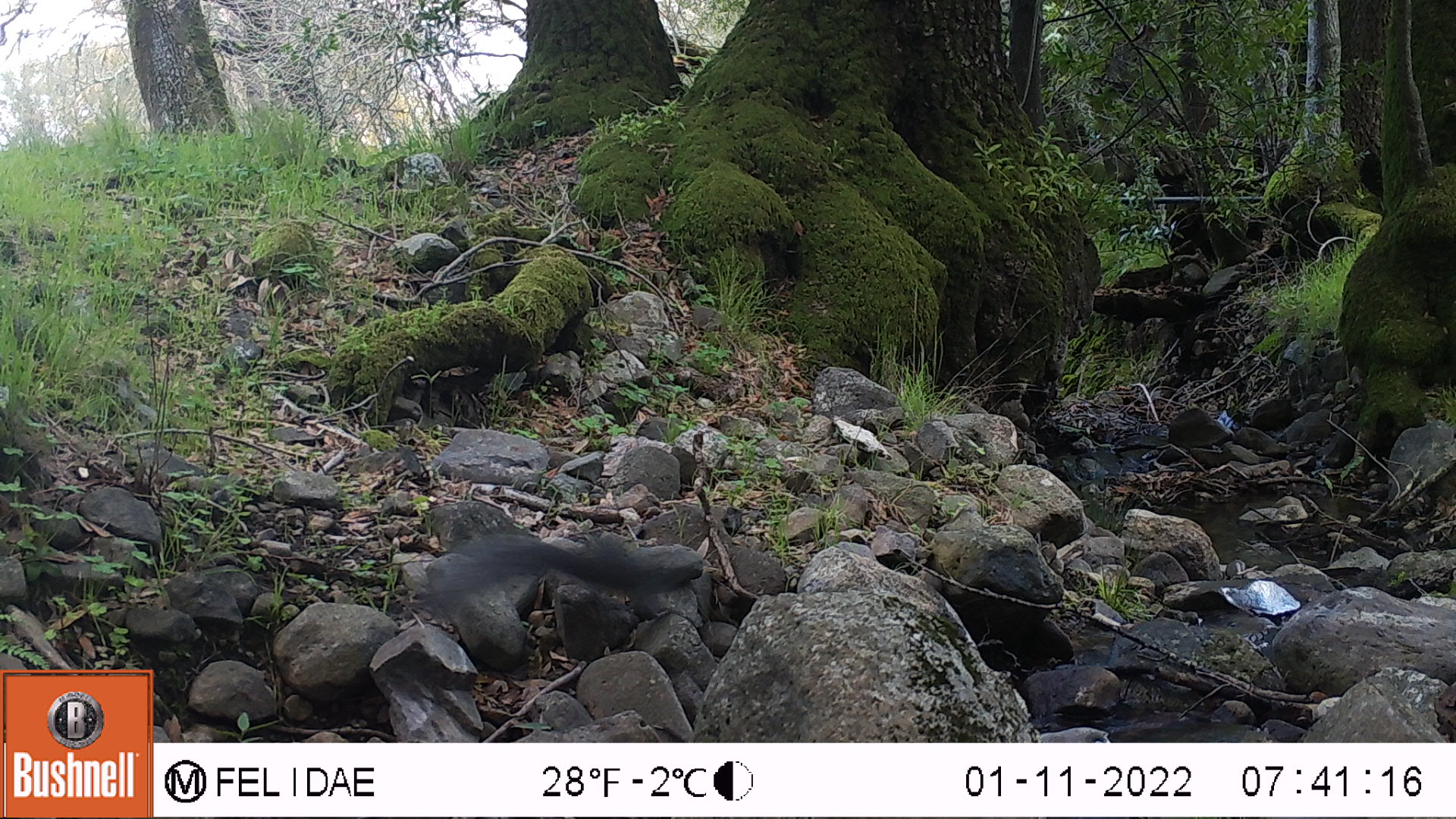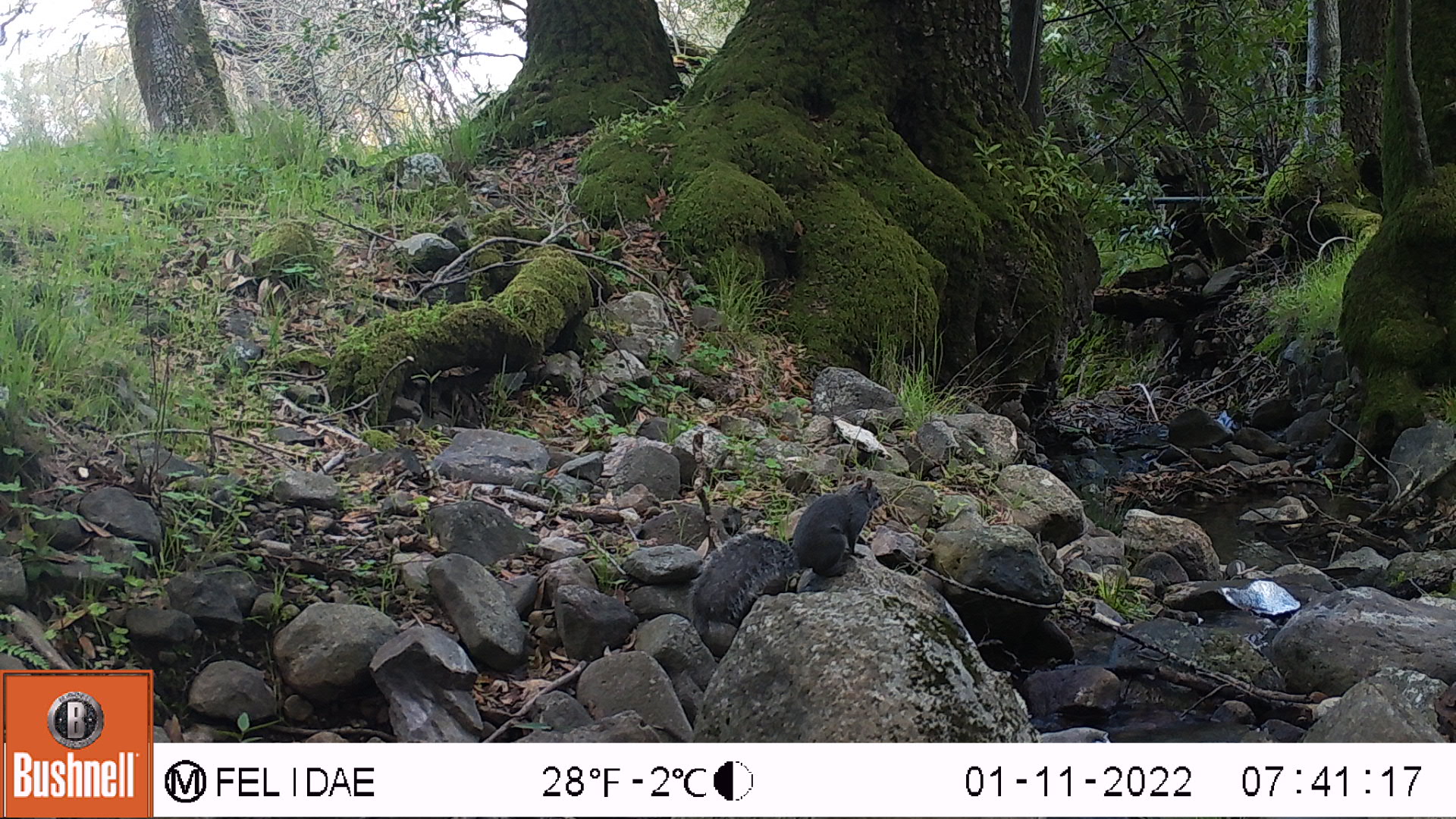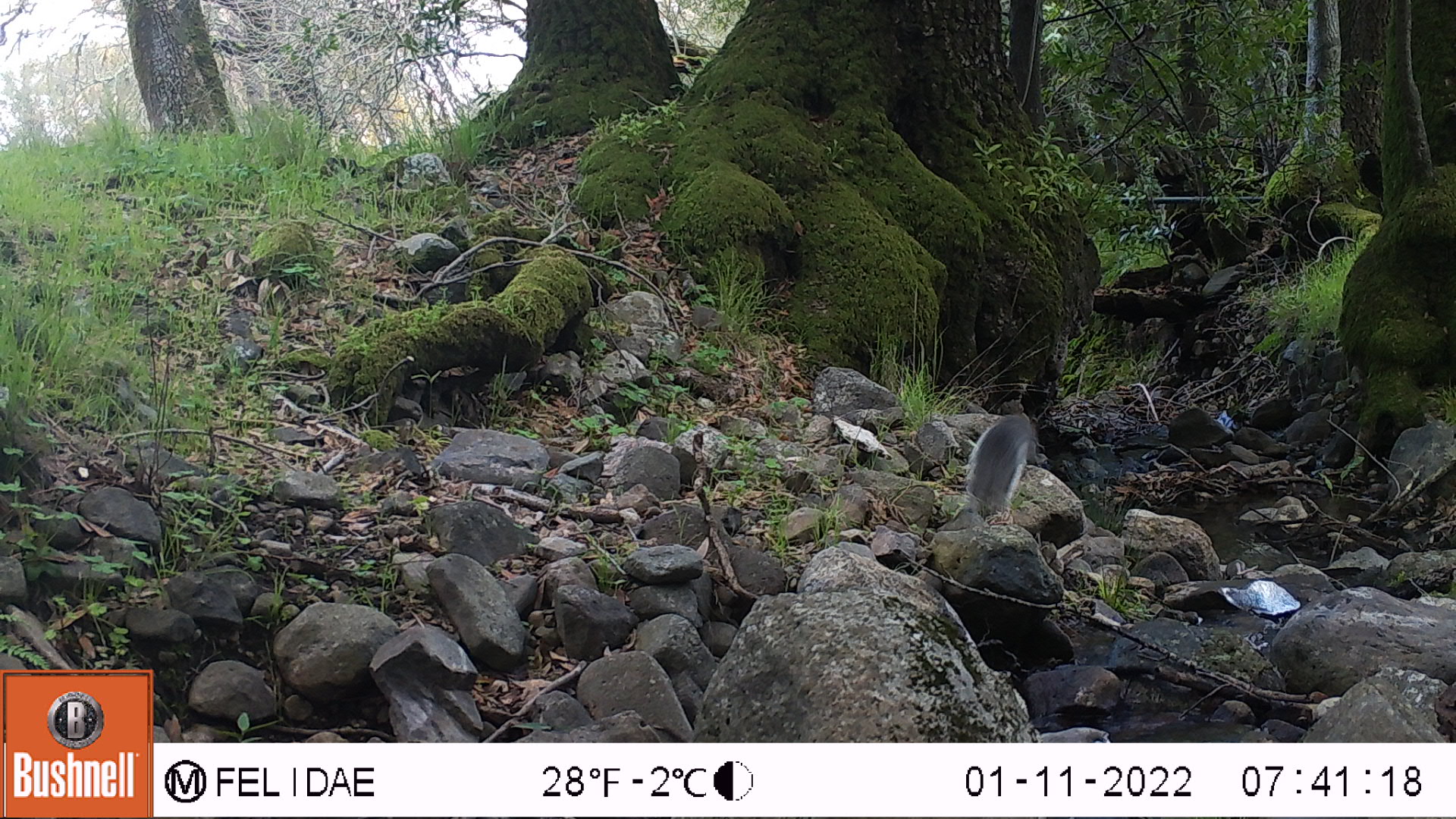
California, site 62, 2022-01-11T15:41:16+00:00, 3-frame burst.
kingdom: Animalia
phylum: Chordata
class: Mammalia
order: Rodentia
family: Sciuridae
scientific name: Sciuridae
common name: squirrel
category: unknown squirrel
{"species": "unknown squirrel (squirrel) (Sciuridae)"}